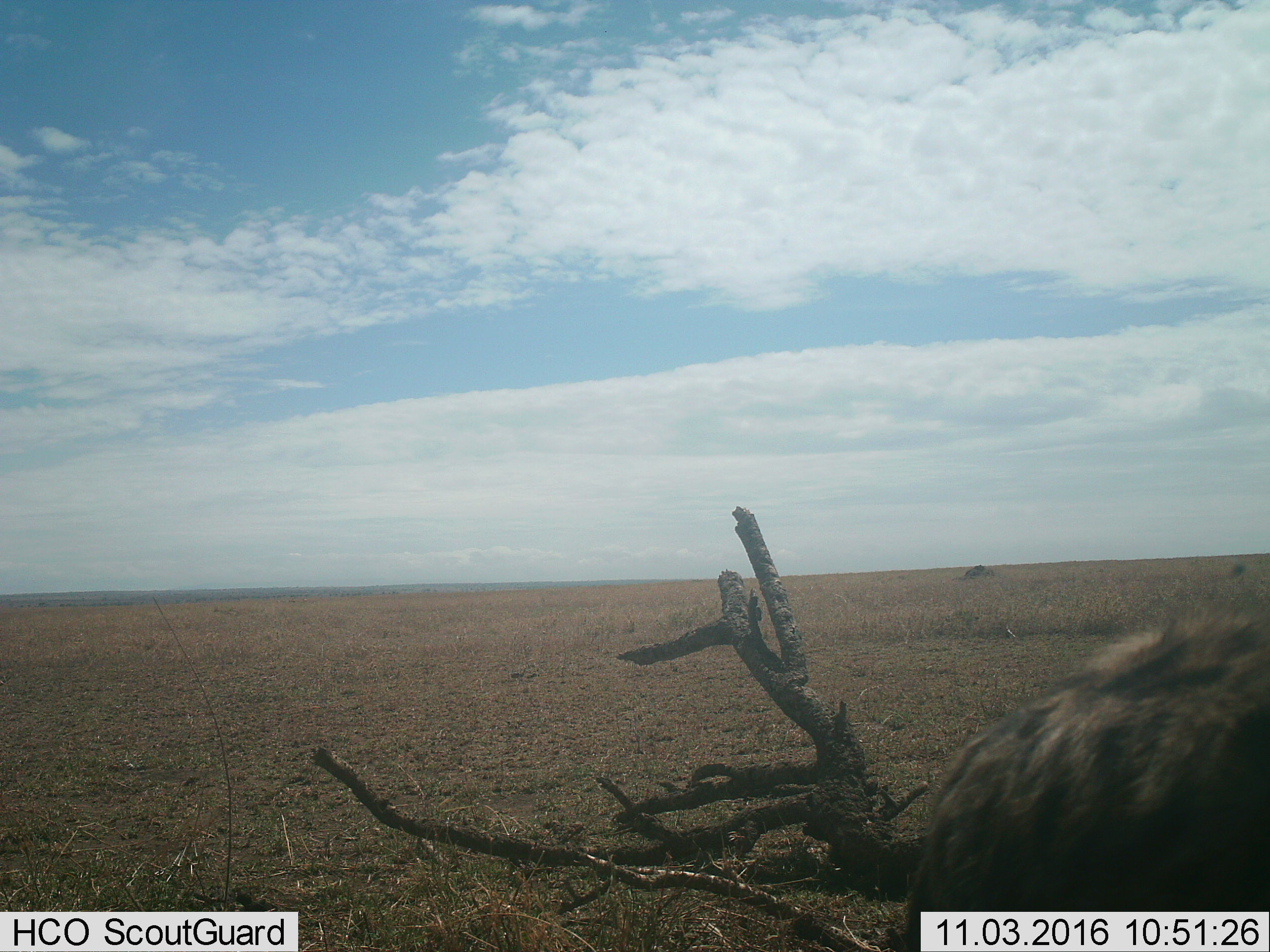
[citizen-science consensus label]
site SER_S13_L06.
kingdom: Animalia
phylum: Chordata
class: Mammalia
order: Carnivora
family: Hyaenidae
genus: Crocuta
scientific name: Crocuta crocuta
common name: spotted hyena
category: hyenaspotted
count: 1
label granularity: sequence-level